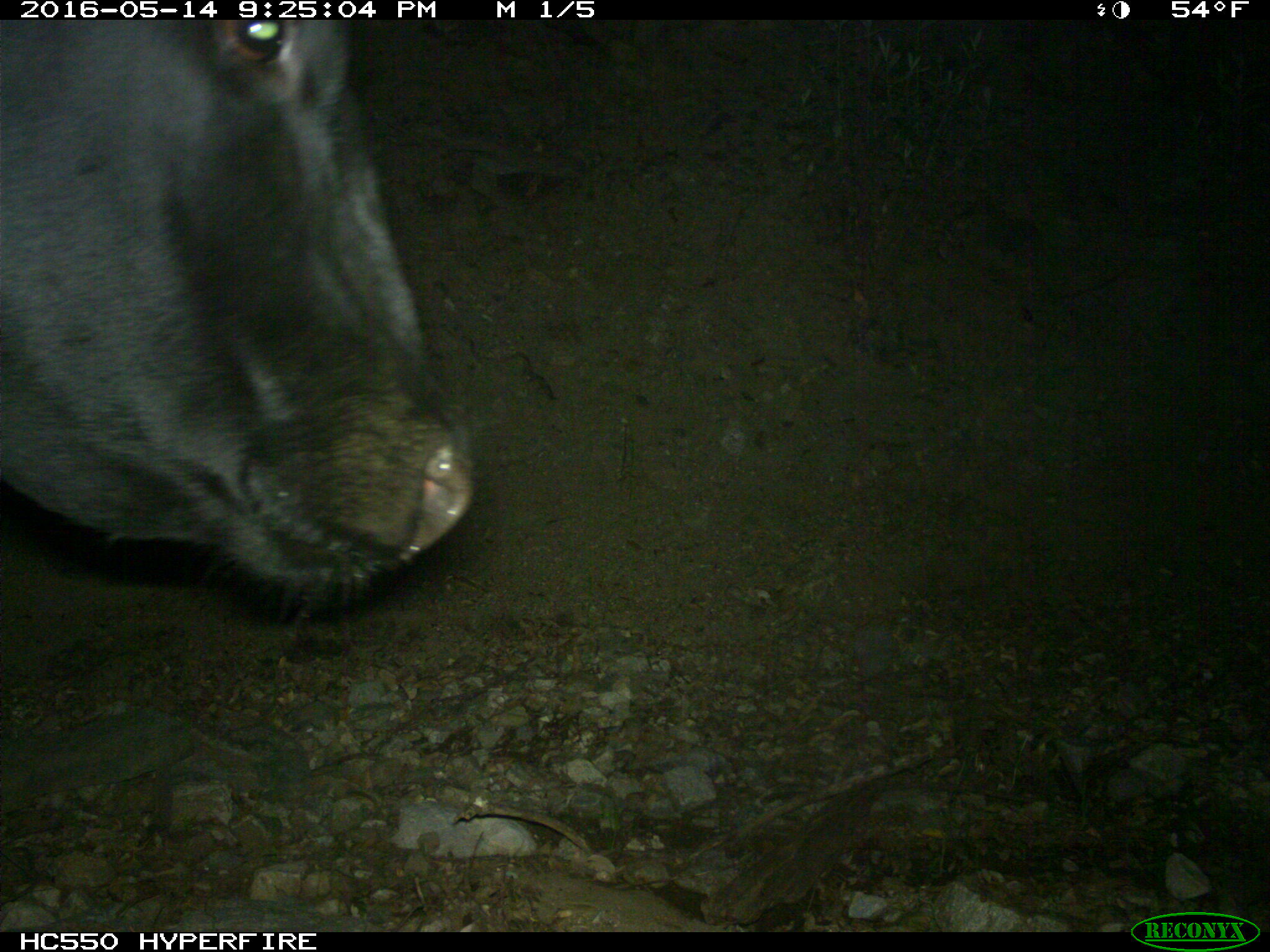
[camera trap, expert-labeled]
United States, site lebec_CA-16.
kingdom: Animalia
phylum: Chordata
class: Mammalia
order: Artiodactyla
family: Bovidae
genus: Bos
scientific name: Bos taurus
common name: domestic cow